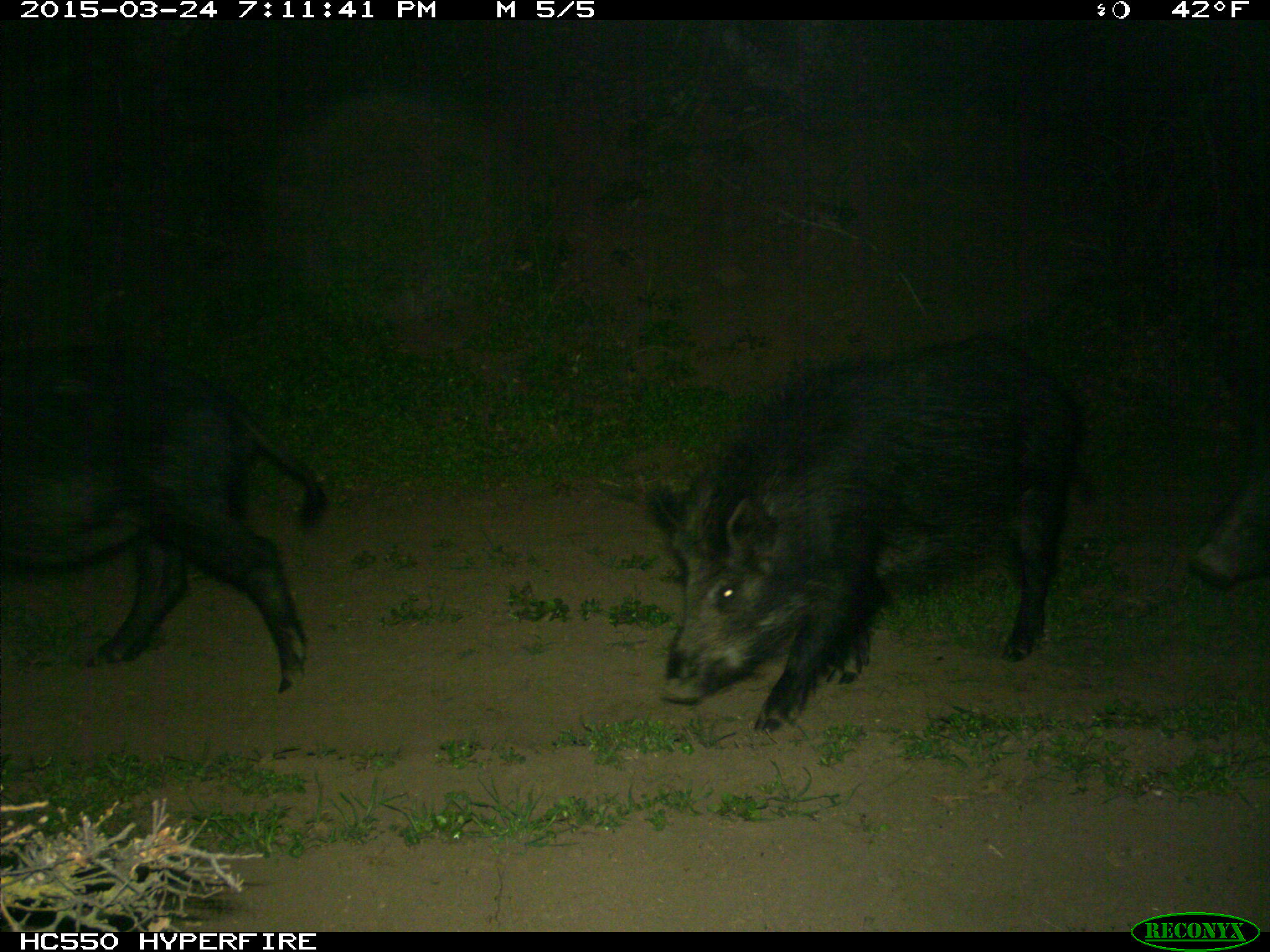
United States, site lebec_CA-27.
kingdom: Animalia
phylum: Chordata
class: Mammalia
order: Artiodactyla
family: Suidae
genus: Sus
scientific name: Sus scrofa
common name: wild boar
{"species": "Sus scrofa (wild boar)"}